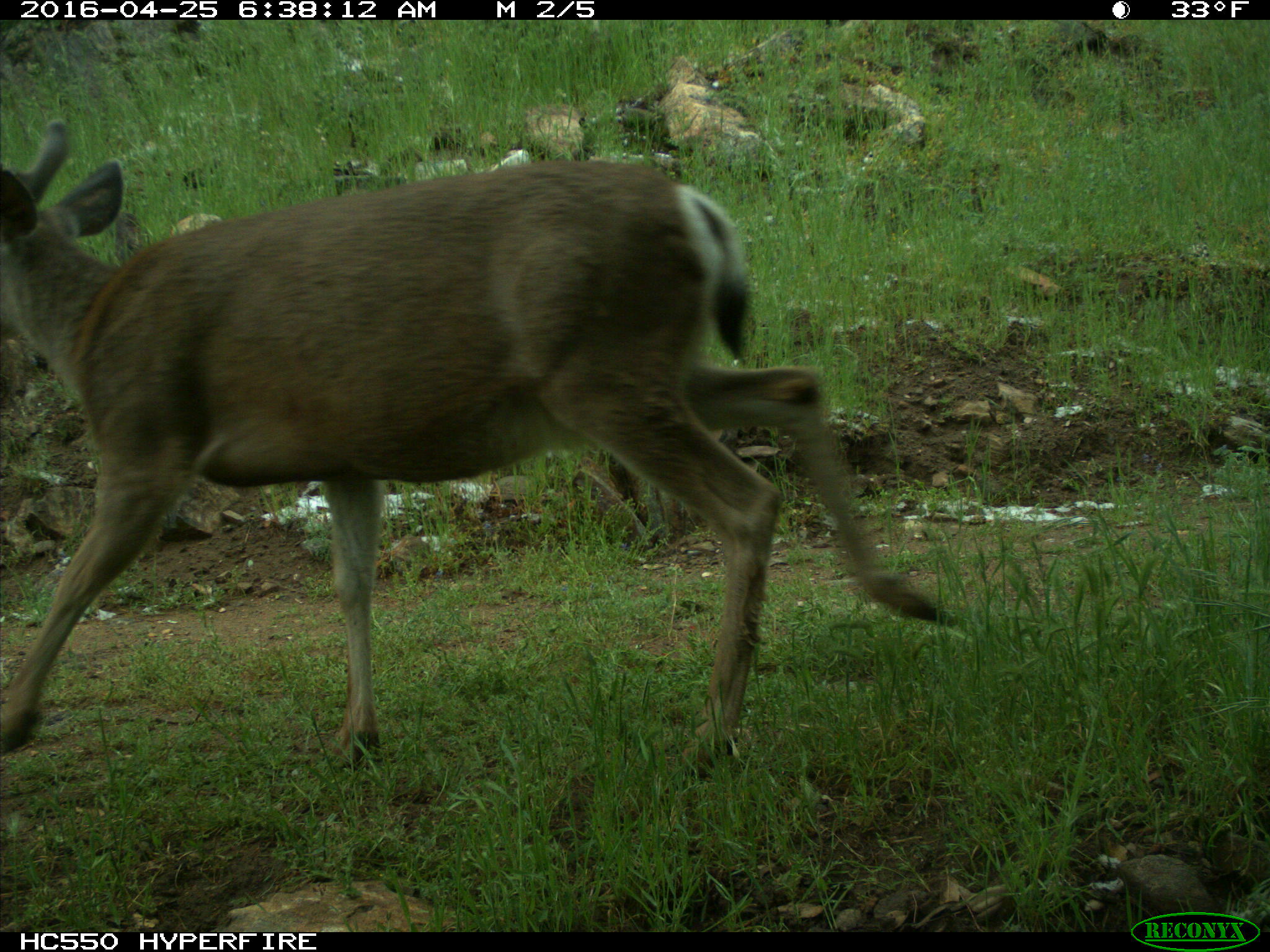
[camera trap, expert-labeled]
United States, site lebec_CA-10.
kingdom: Animalia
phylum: Chordata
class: Mammalia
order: Artiodactyla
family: Cervidae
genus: Odocoileus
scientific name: Odocoileus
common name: deer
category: unidentified deer